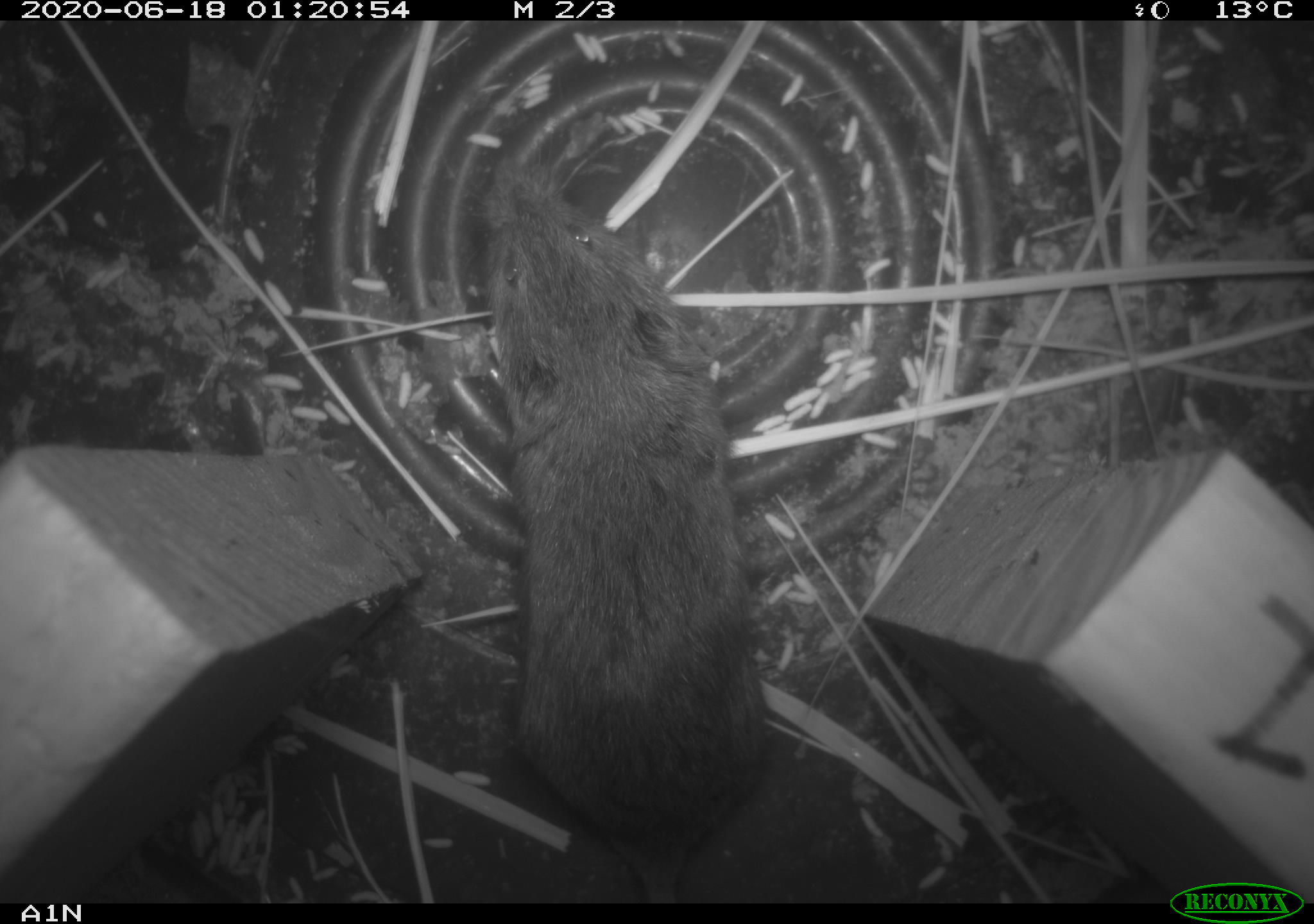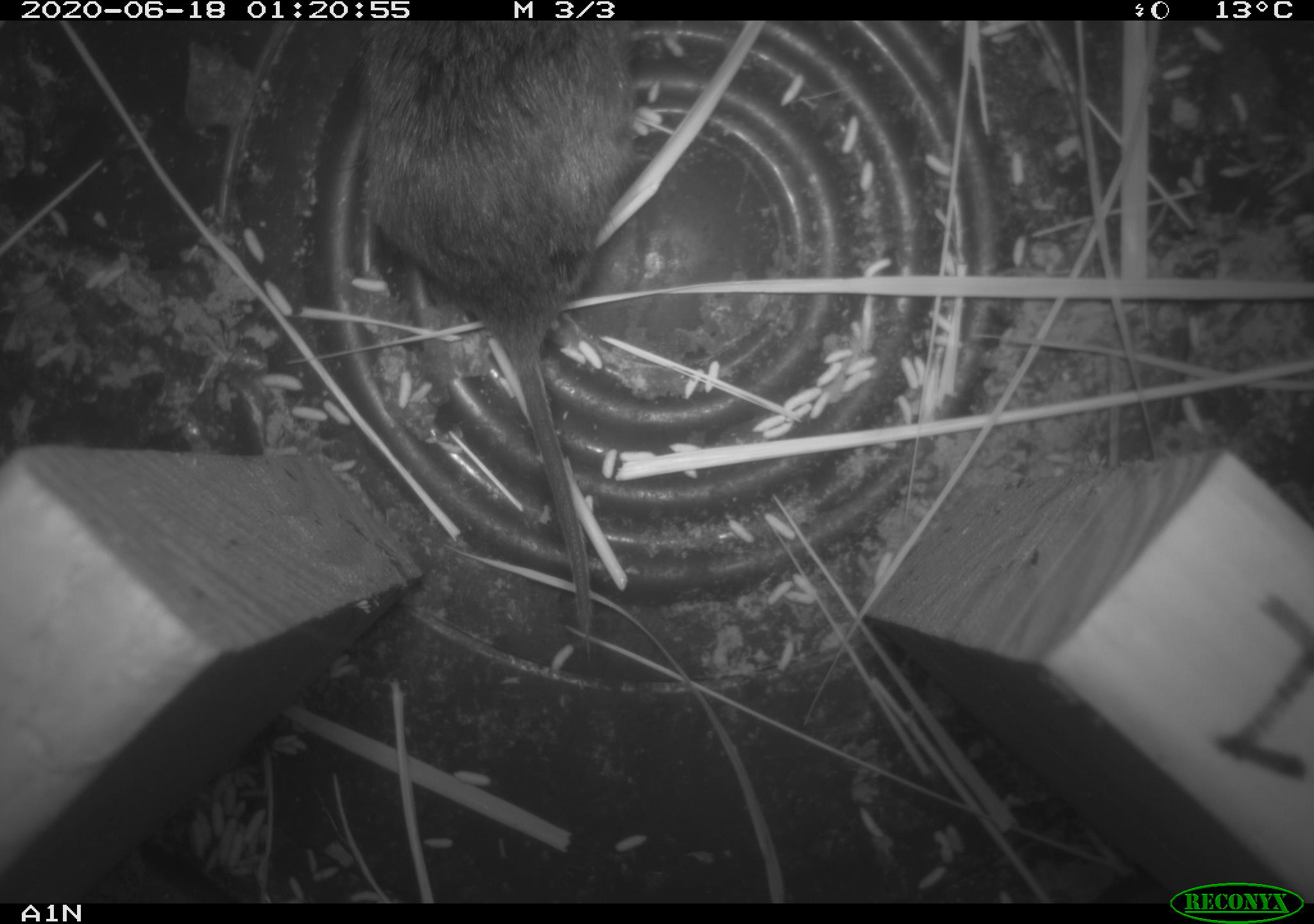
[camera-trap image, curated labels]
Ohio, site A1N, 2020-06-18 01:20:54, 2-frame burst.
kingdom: Animalia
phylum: Chordata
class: Mammalia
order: Rodentia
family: Cricetidae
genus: Microtus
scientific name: Microtus pennsylvanicus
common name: meadow vole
Meadow vole (Microtus pennsylvanicus).